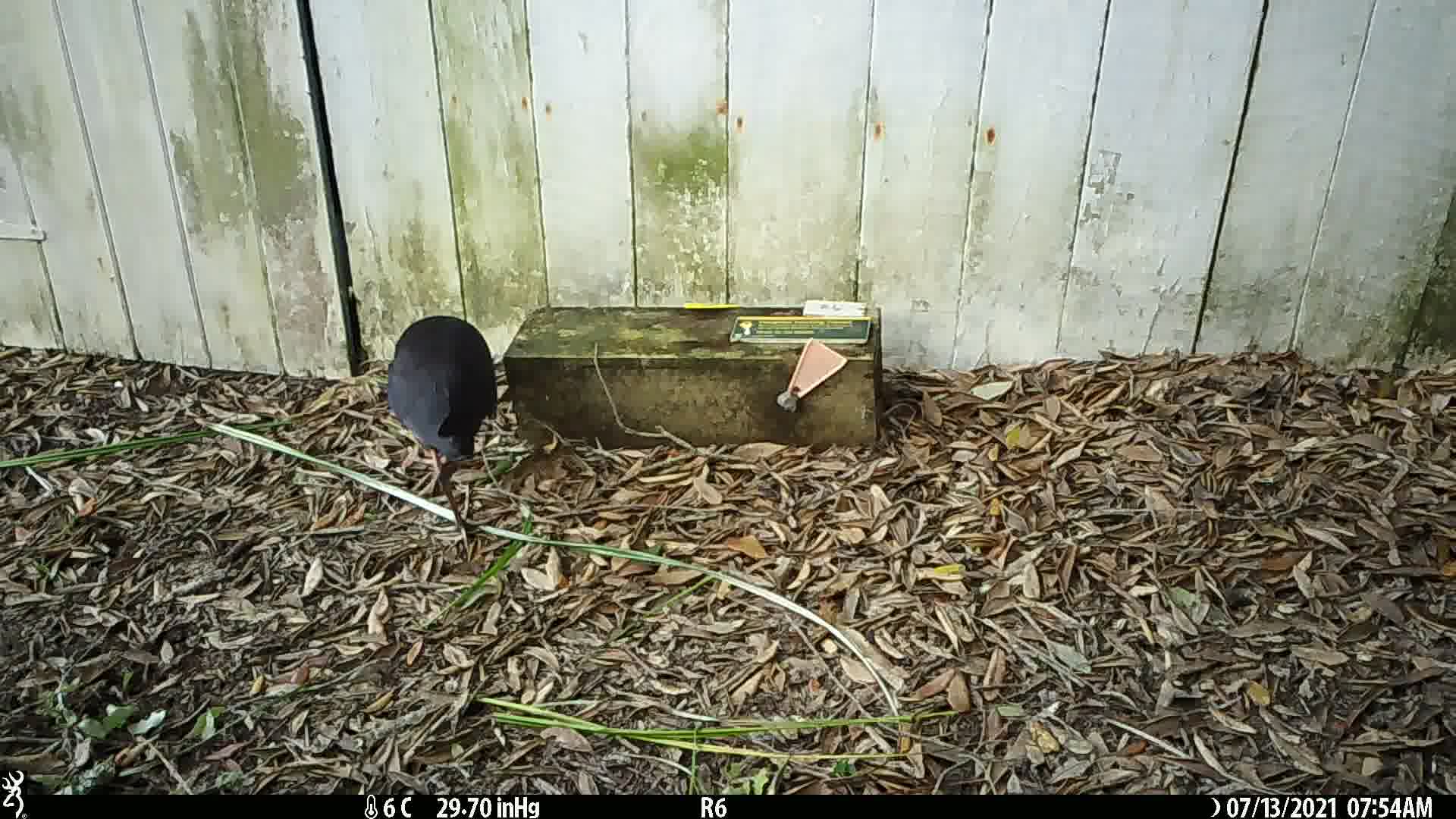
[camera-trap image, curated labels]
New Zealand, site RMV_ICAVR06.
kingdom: Animalia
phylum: Chordata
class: Aves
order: Gruiformes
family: Rallidae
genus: Porphyrio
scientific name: Porphyrio melanotus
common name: australasian swamphen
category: pukeko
Pukeko (australasian swamphen) (Porphyrio melanotus).